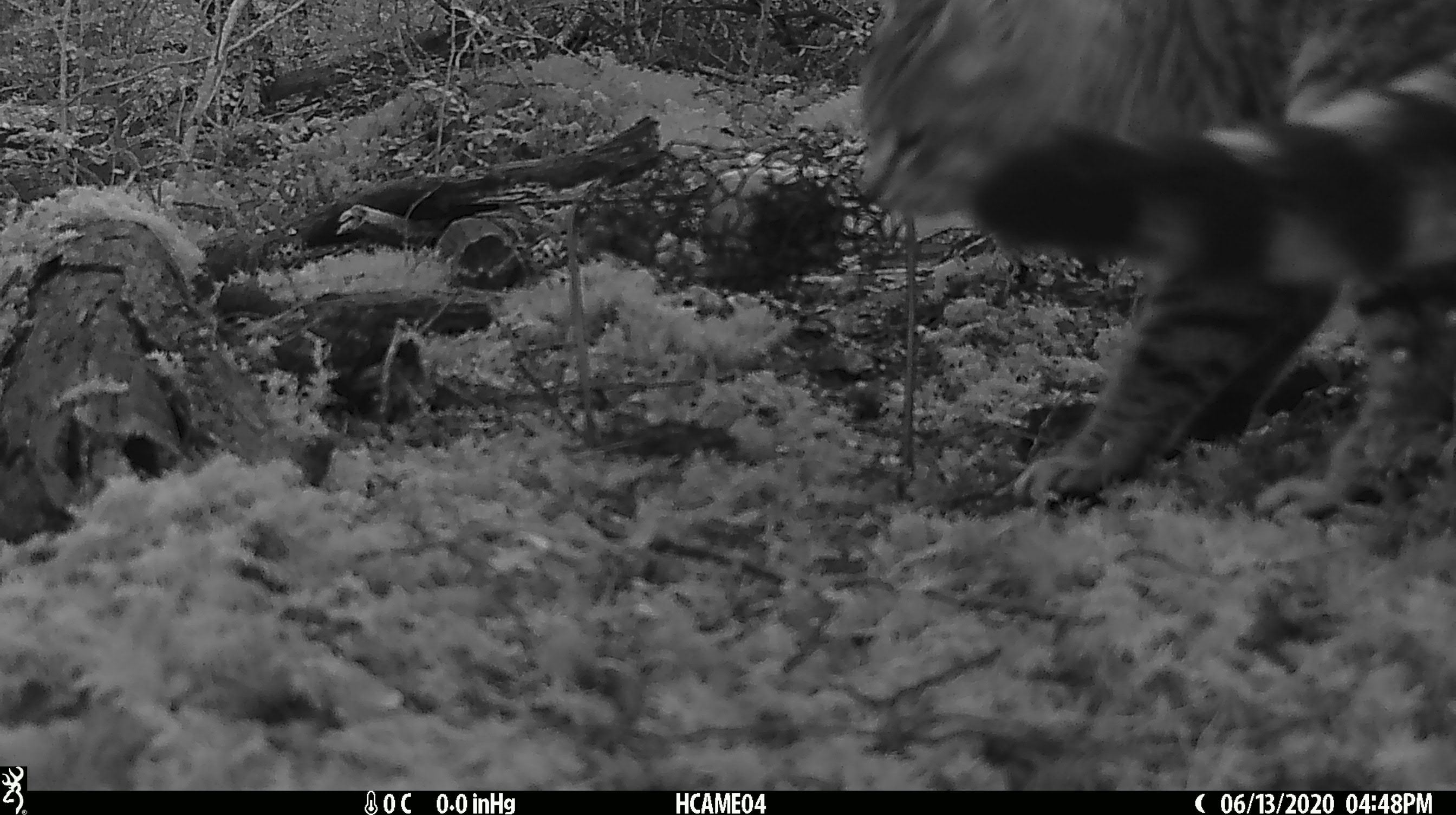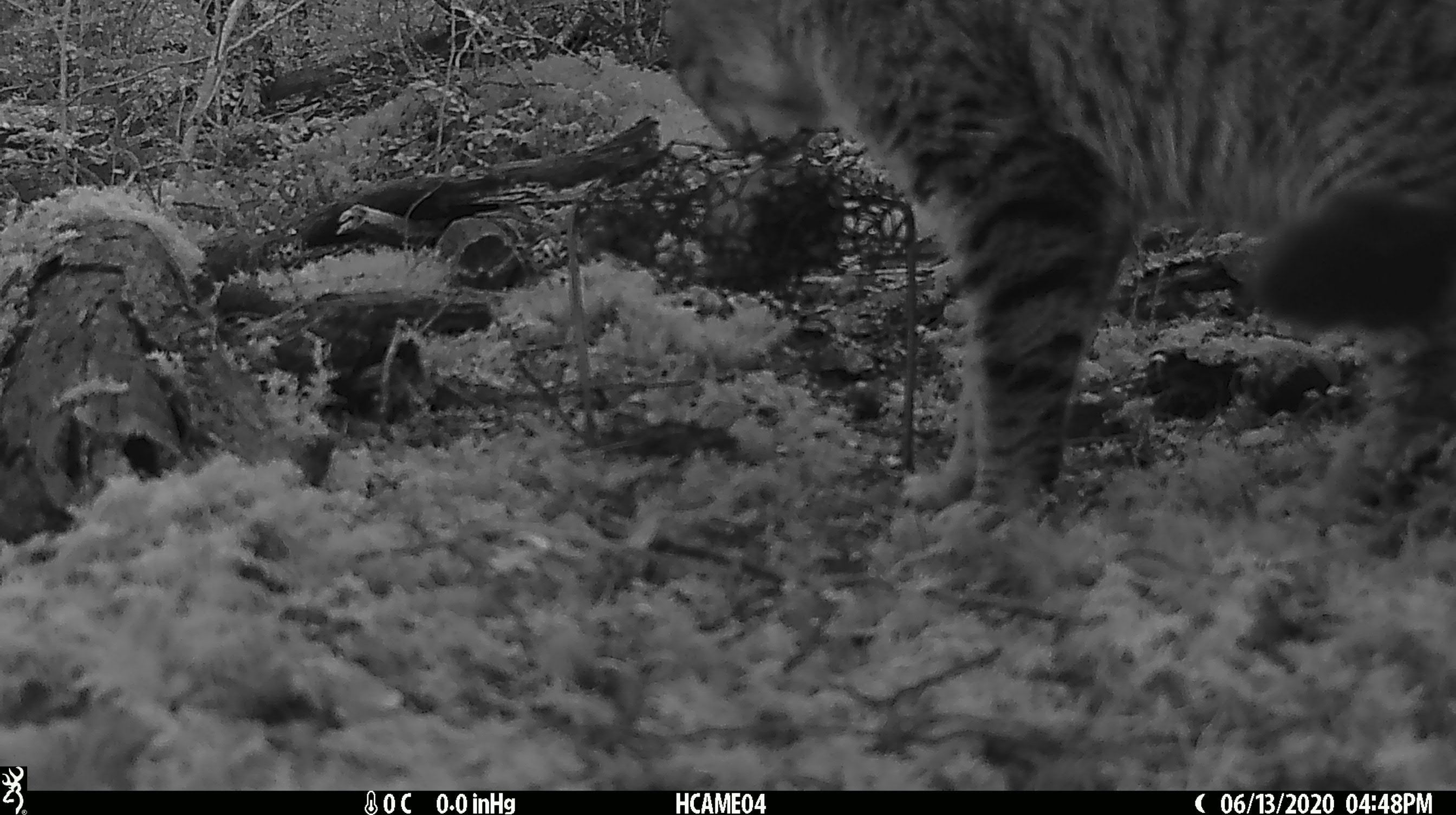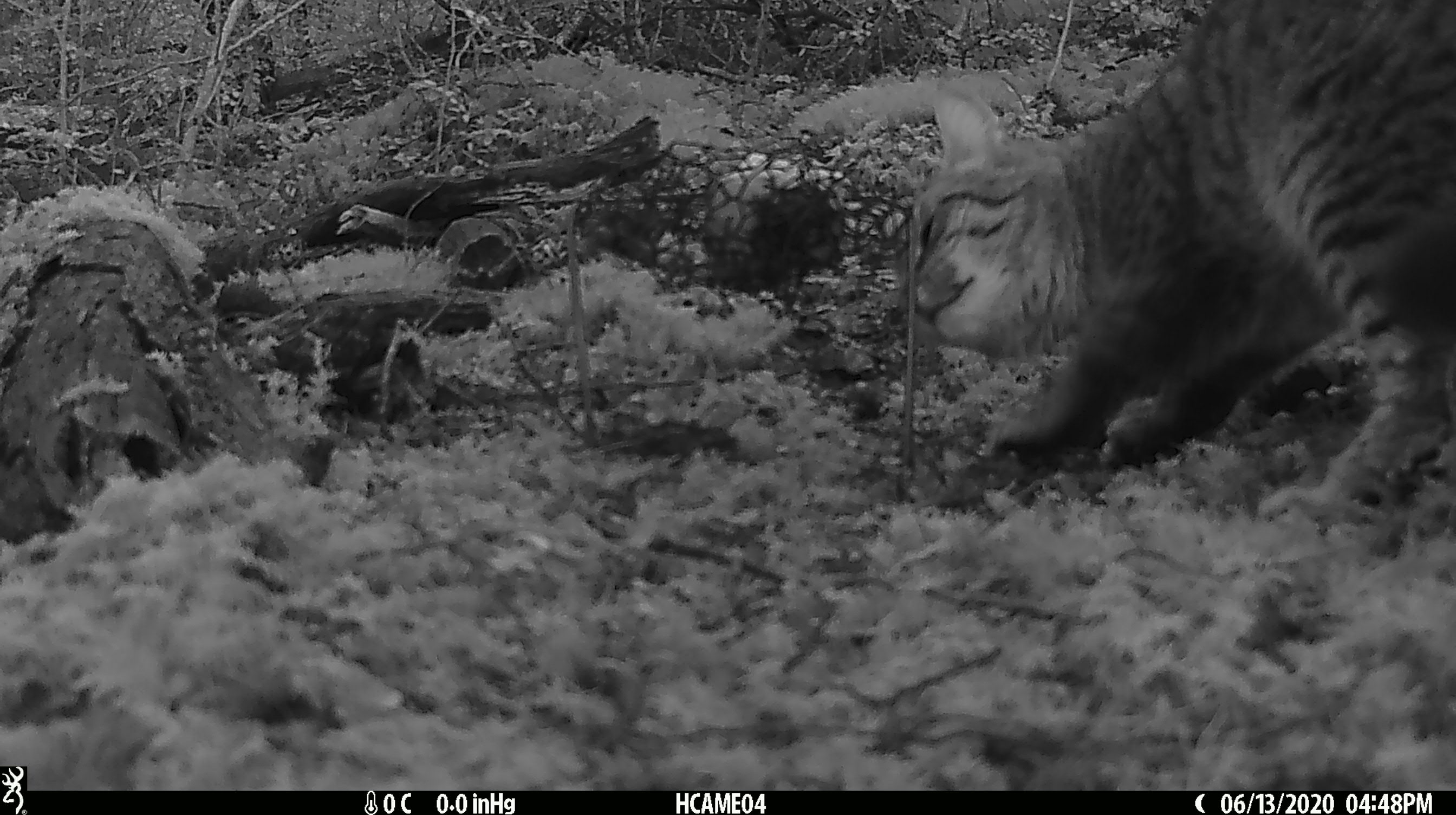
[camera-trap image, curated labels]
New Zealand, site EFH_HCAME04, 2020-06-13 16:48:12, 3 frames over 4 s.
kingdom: Animalia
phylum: Chordata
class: Mammalia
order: Carnivora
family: Felidae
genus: Felis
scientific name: Felis catus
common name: domestic cat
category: cat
Cat (domestic cat) (Felis catus).